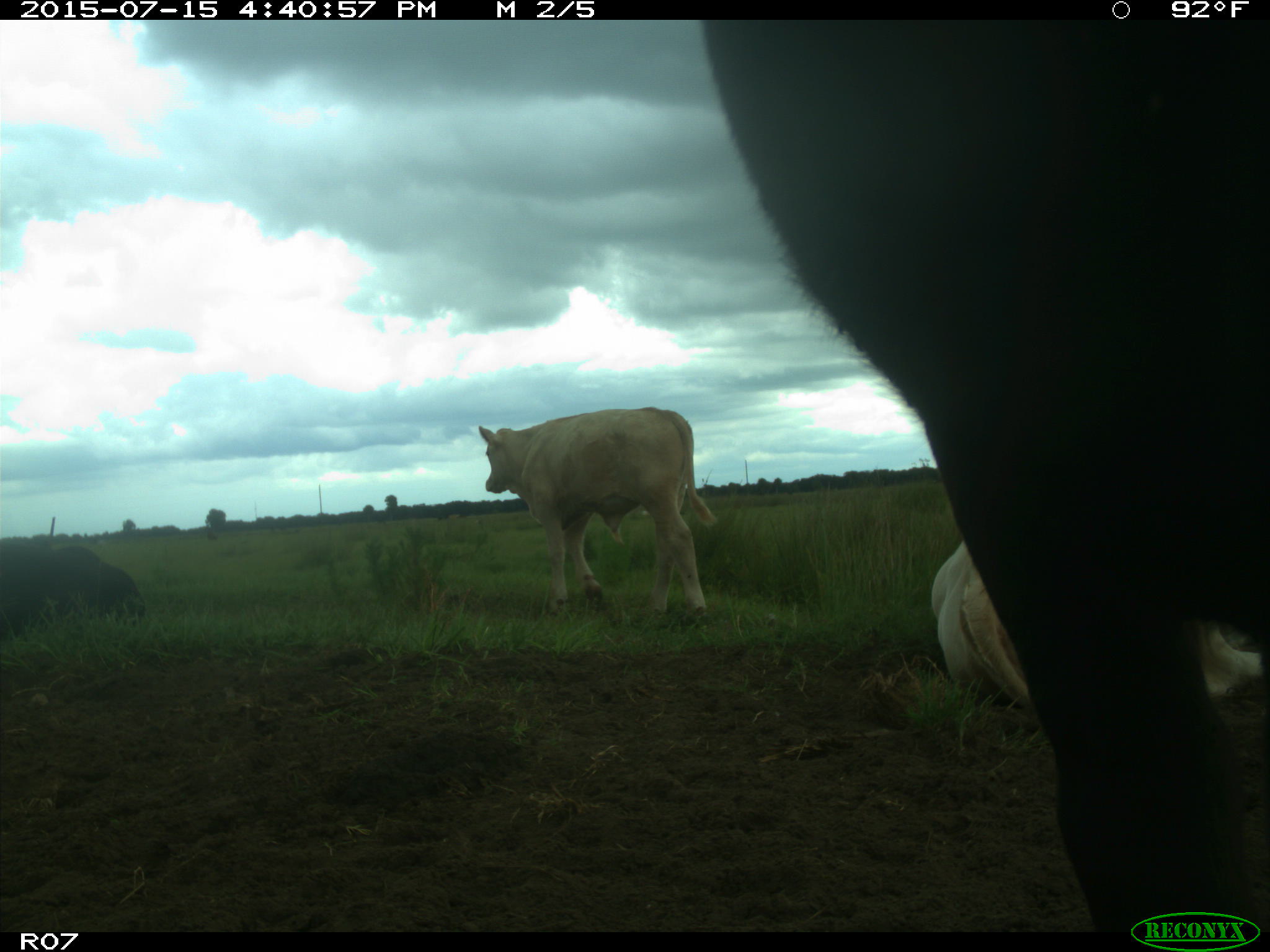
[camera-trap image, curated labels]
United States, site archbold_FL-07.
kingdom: Animalia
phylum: Chordata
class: Mammalia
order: Artiodactyla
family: Bovidae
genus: Bos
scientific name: Bos taurus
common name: domestic cow